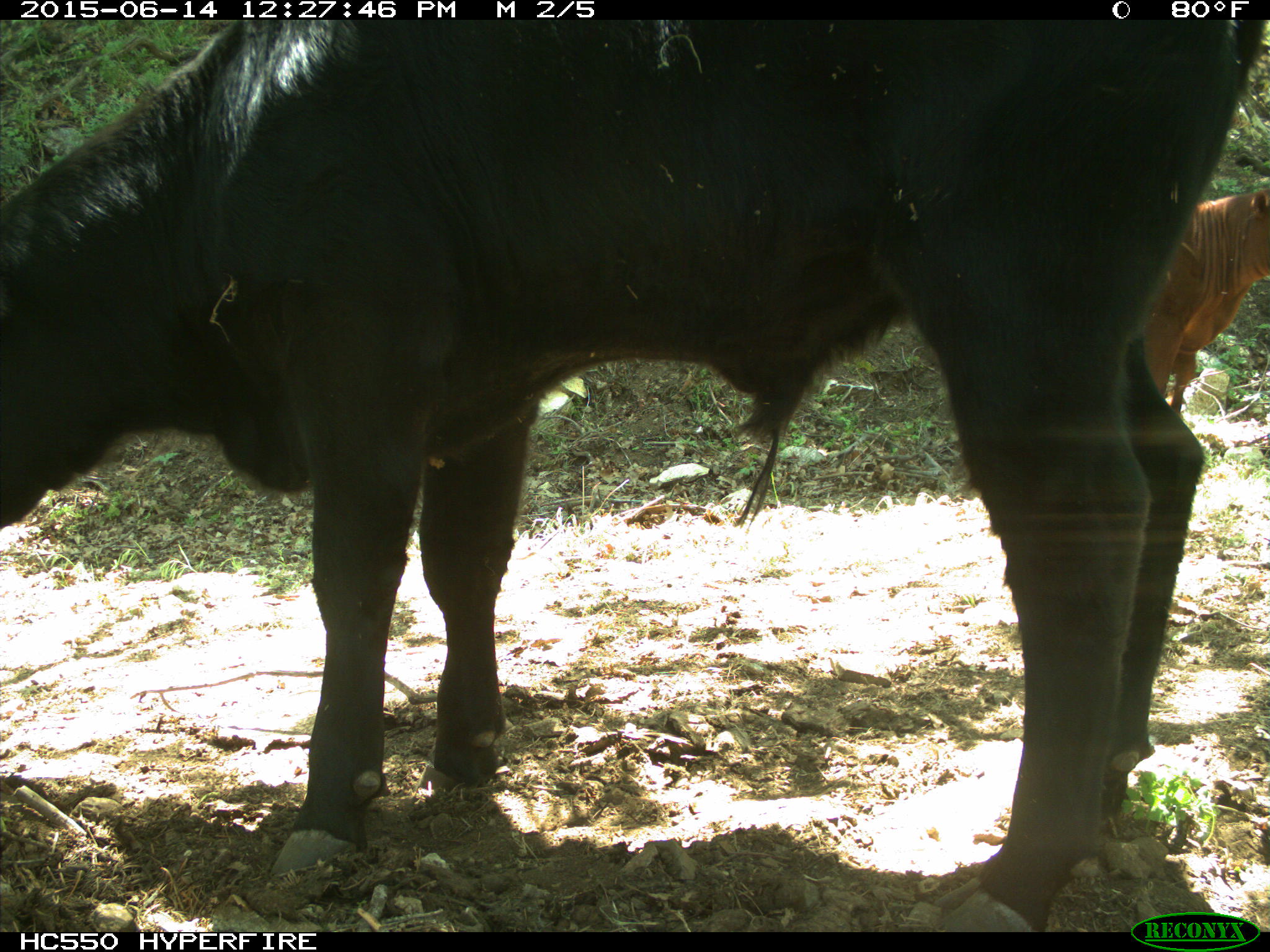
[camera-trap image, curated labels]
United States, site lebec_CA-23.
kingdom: Animalia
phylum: Chordata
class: Mammalia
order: Artiodactyla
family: Bovidae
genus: Bos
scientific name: Bos taurus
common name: domestic cow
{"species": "Bos taurus (domestic cow)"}